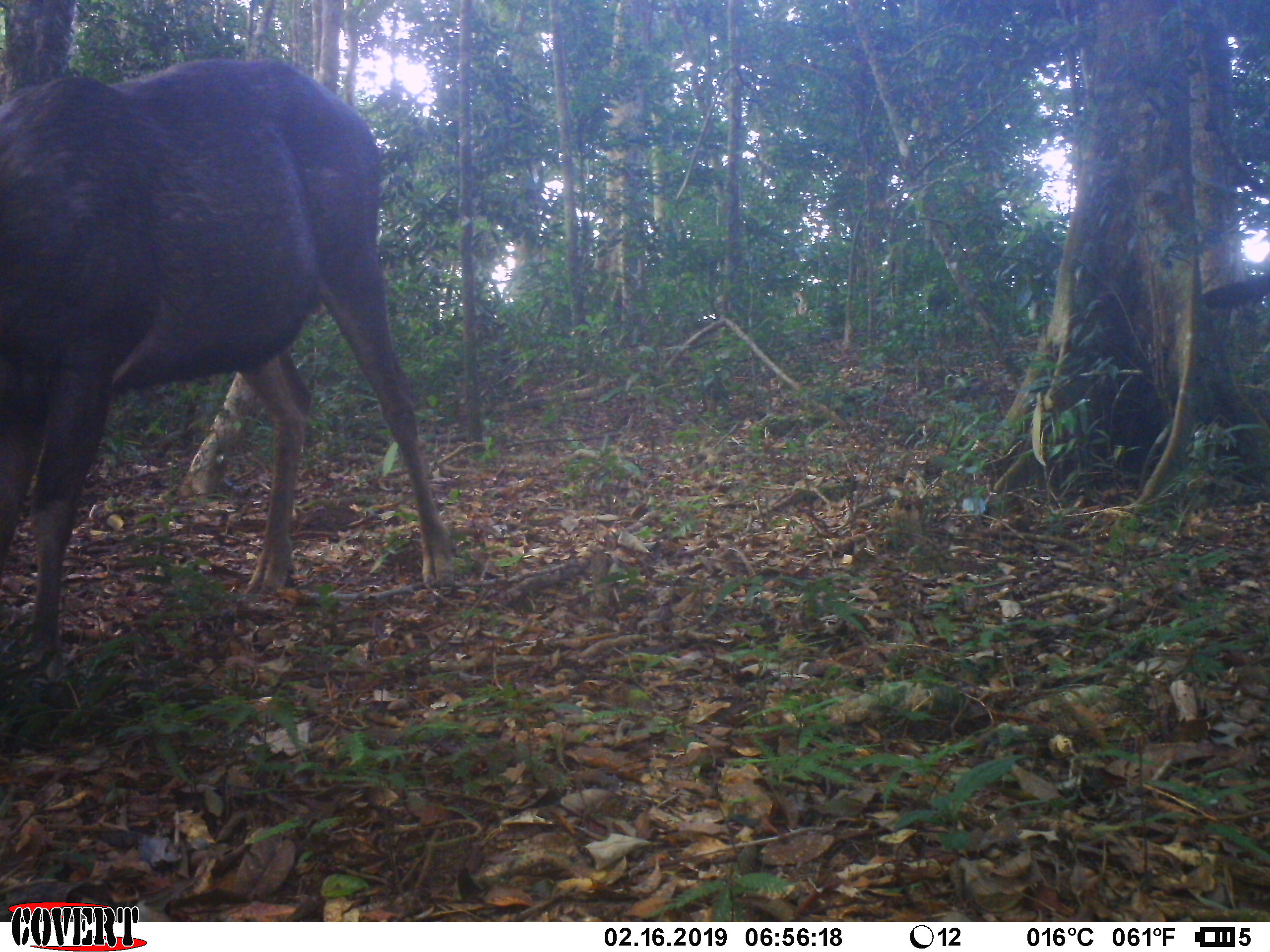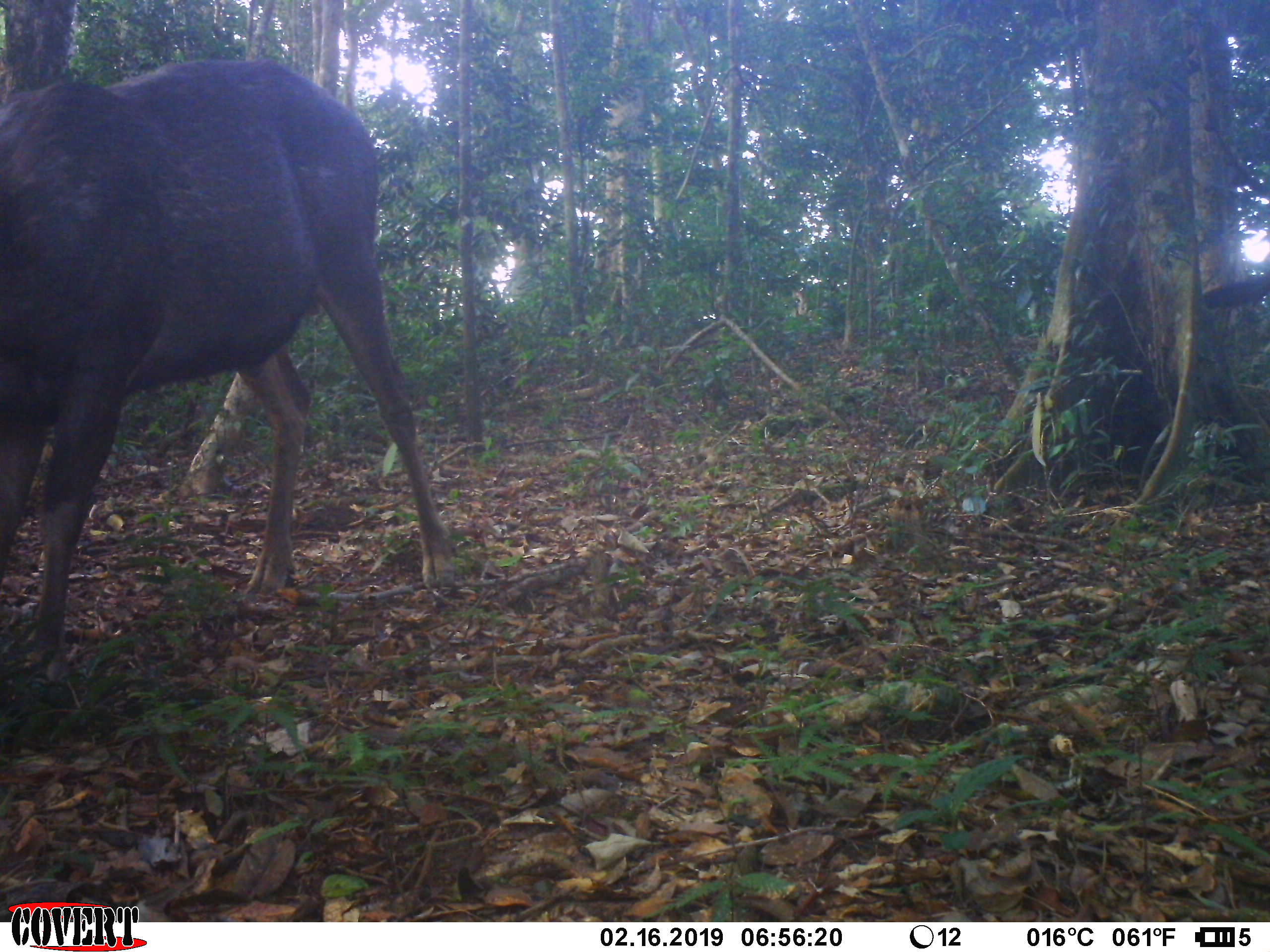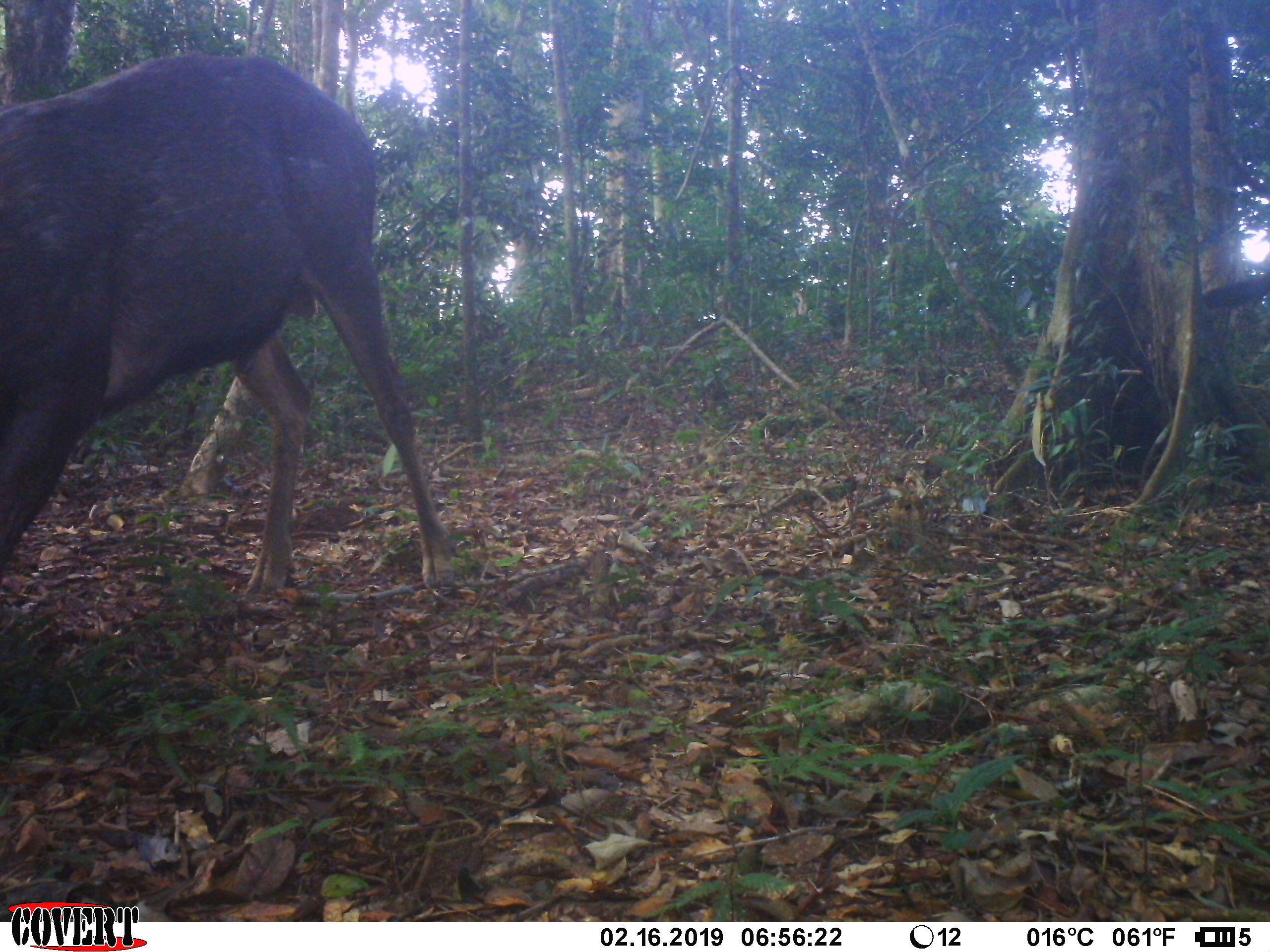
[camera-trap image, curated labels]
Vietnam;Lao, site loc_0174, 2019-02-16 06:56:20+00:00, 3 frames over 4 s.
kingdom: Animalia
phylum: Chordata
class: Mammalia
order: Artiodactyla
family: Cervidae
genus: Rusa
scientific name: Rusa unicolor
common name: sambar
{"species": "sambar (Rusa unicolor)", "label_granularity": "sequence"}